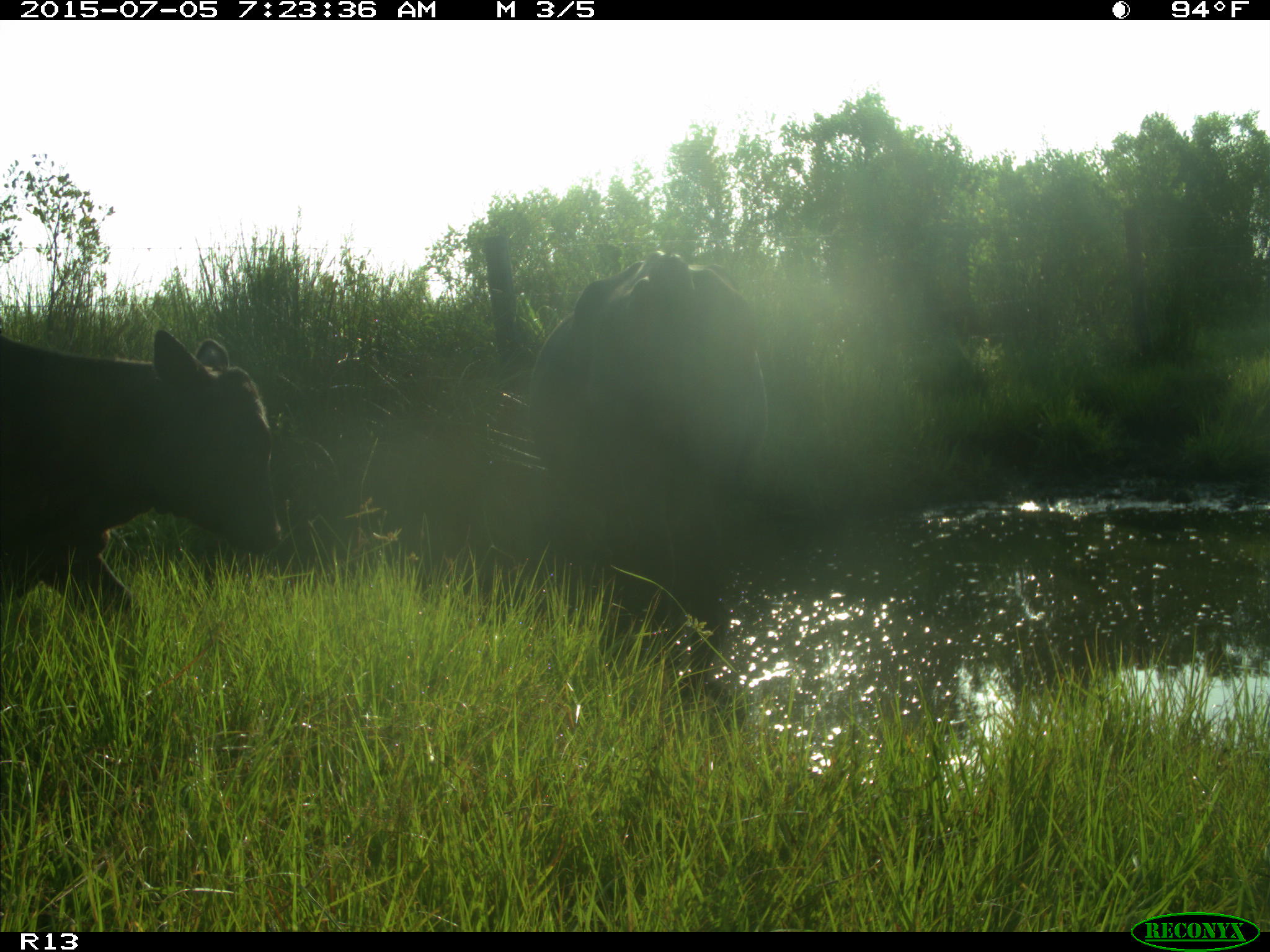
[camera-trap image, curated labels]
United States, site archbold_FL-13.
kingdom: Animalia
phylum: Chordata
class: Mammalia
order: Artiodactyla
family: Bovidae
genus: Bos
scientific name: Bos taurus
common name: domestic cow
Bos taurus (domestic cow).